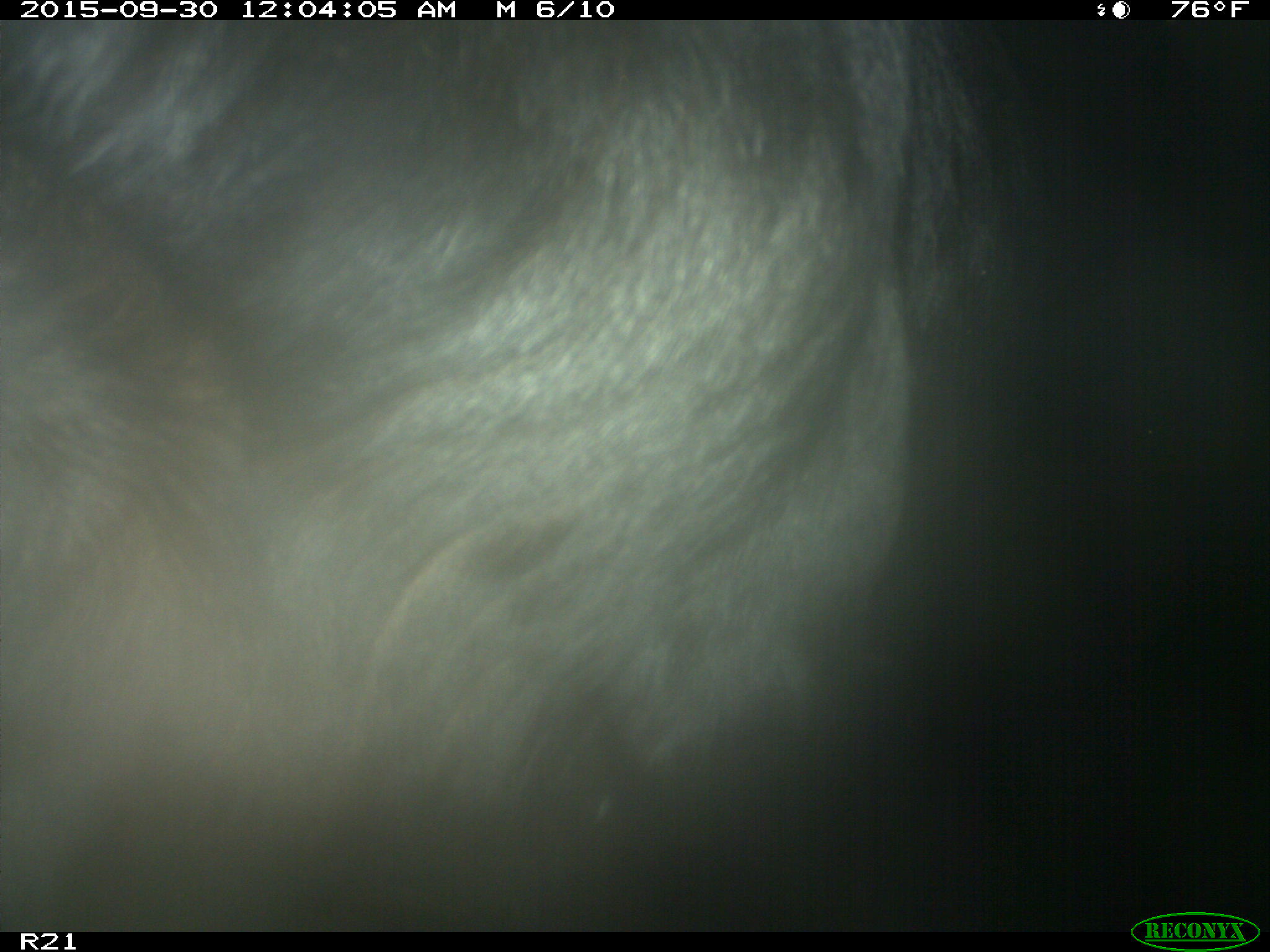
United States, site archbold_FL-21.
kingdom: Animalia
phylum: Chordata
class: Mammalia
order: Artiodactyla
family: Bovidae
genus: Bos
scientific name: Bos taurus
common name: domestic cow